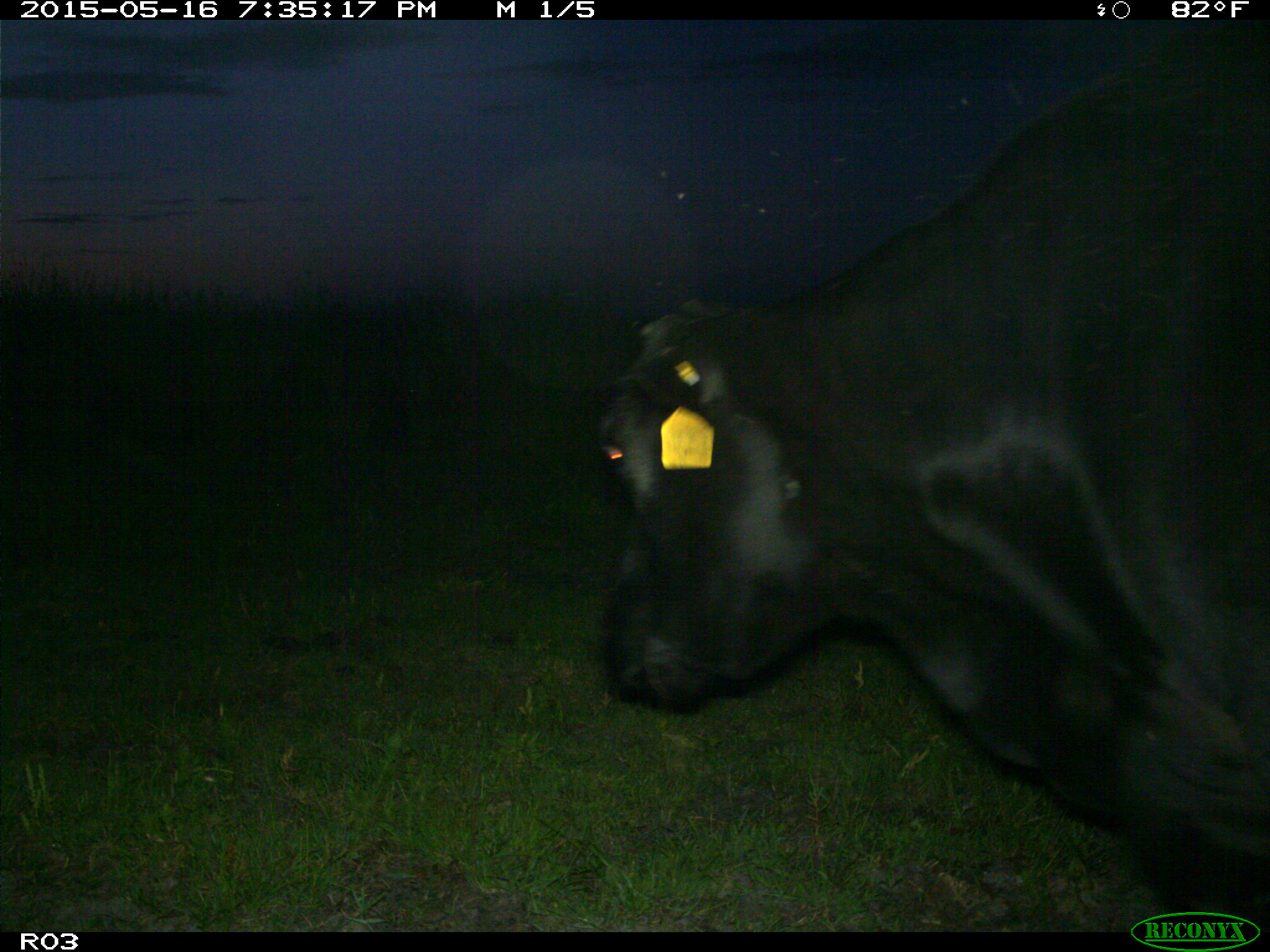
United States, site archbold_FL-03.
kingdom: Animalia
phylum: Chordata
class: Mammalia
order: Artiodactyla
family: Bovidae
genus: Bos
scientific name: Bos taurus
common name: domestic cow